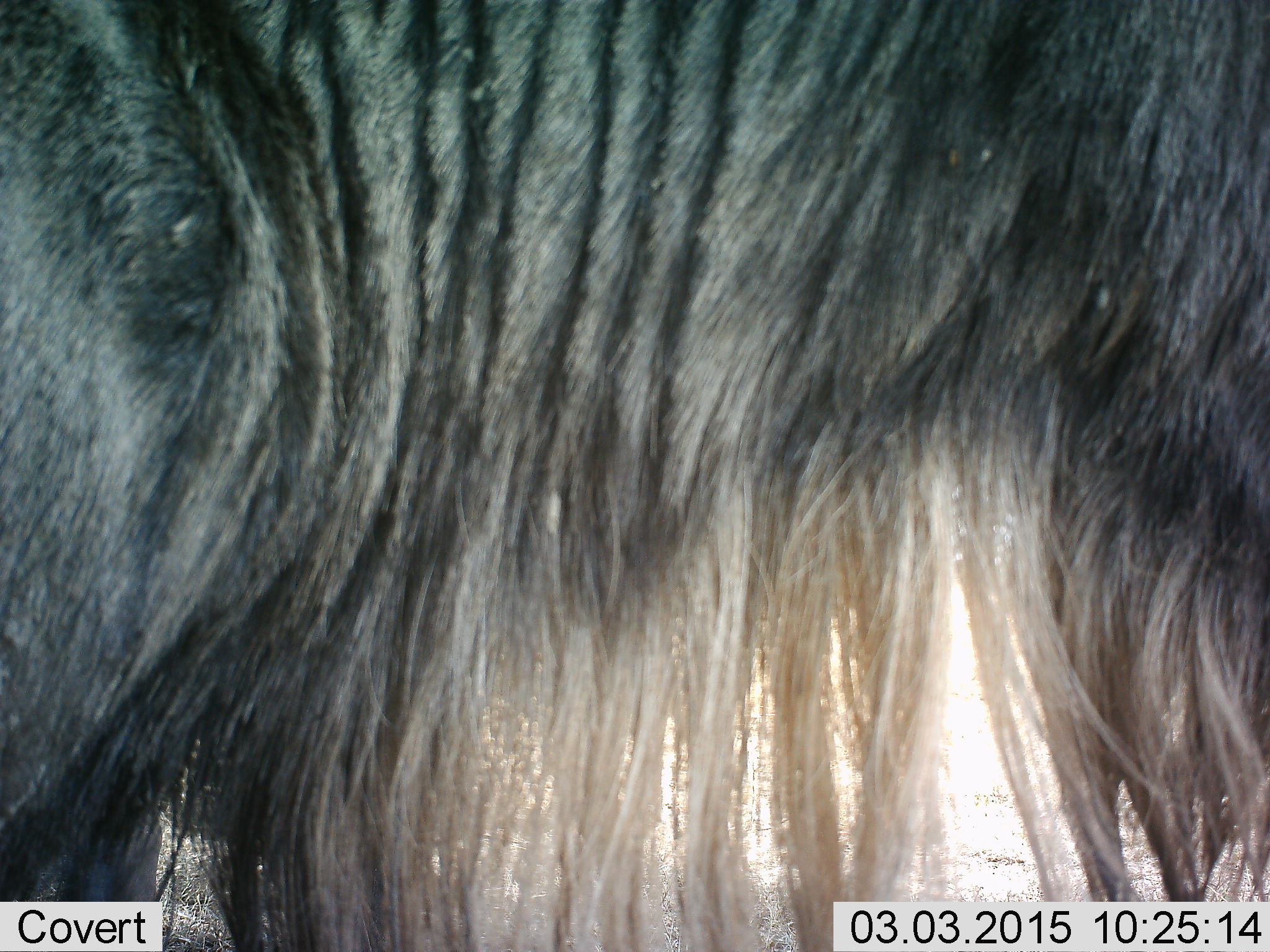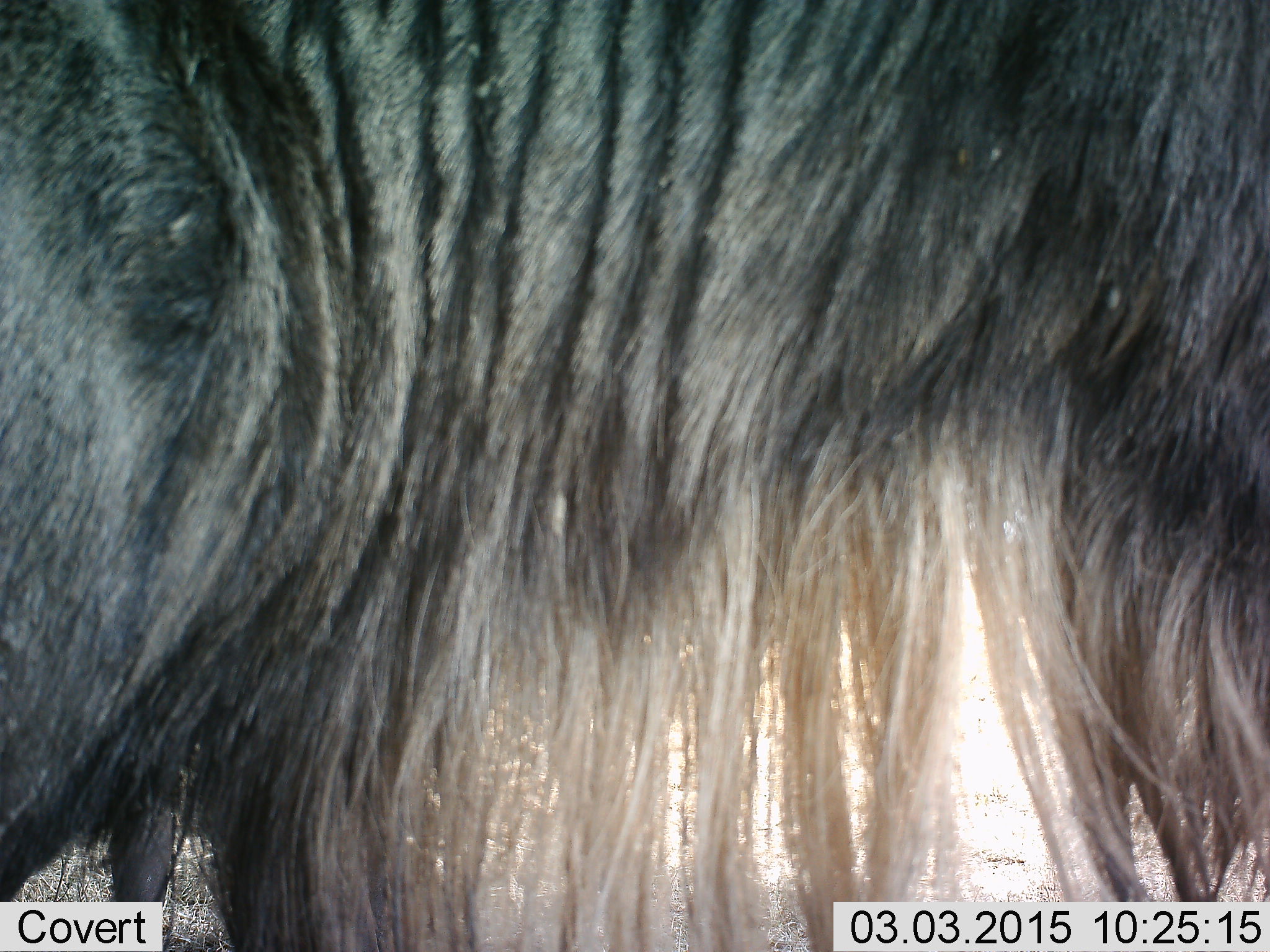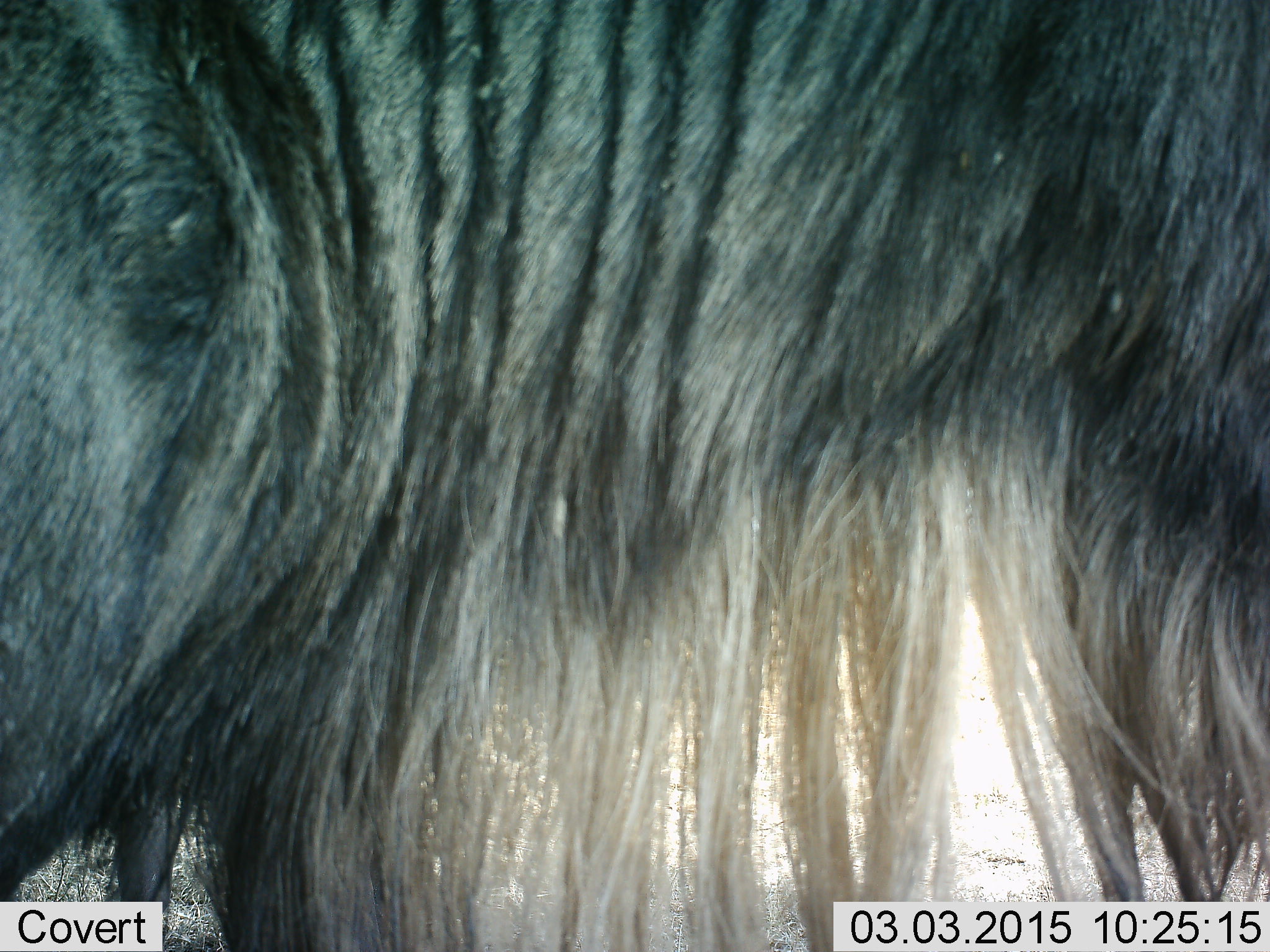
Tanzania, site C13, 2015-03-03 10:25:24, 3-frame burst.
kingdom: Animalia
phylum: Chordata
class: Mammalia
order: Artiodactyla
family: Bovidae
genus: Connochaetes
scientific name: Connochaetes taurinus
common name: blue wildebeest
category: wildebeest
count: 1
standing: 100%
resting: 0%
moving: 10%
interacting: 0%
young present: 0%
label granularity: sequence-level